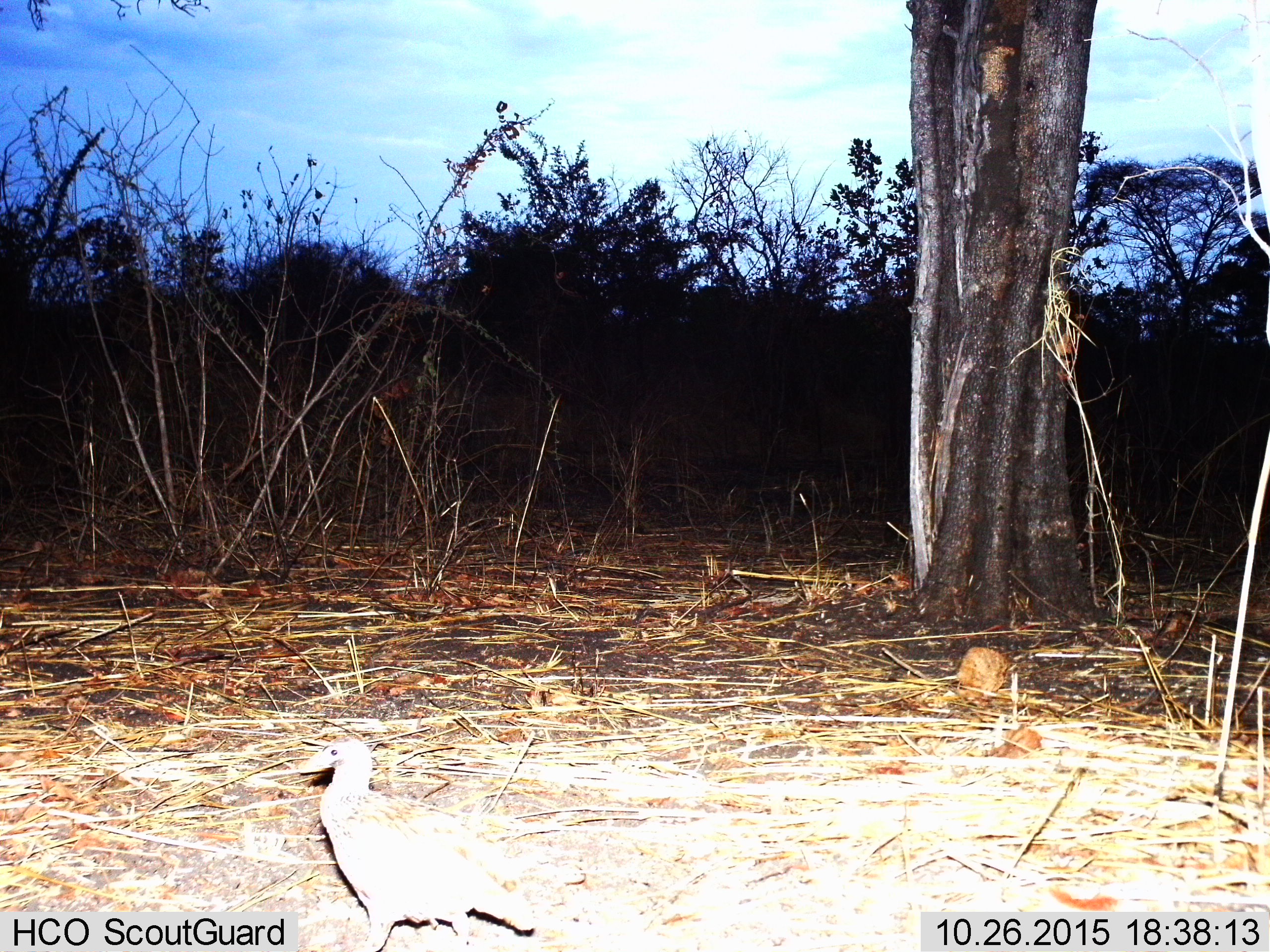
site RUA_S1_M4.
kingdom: Animalia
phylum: Chordata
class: Aves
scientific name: Aves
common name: bird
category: birdother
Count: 1.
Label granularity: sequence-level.